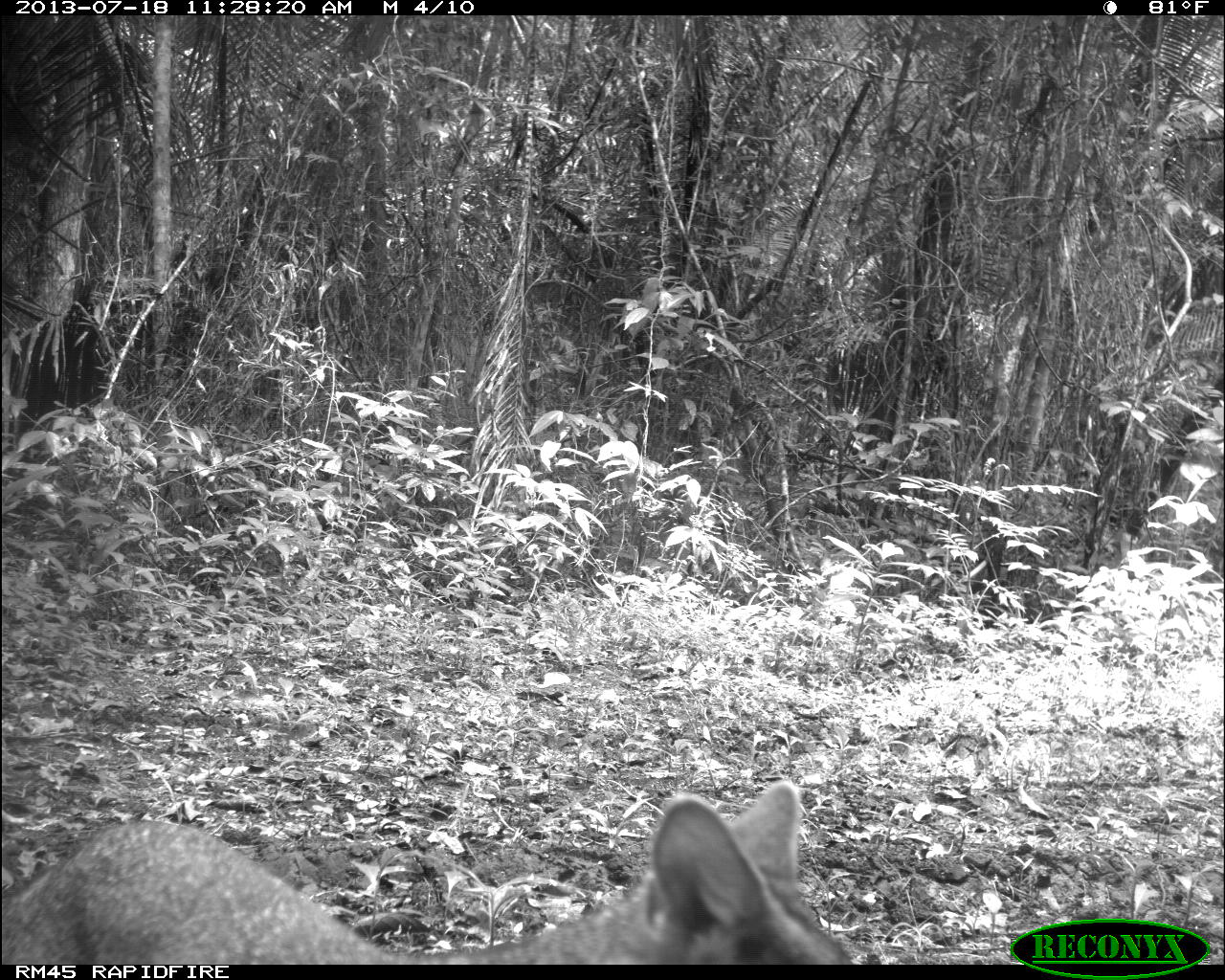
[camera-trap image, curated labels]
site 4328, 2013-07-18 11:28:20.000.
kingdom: Animalia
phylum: Chordata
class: Mammalia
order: Carnivora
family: Canidae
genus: Urocyon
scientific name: Urocyon cinereoargenteus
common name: gray fox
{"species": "Urocyon cinereoargenteus (gray fox)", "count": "1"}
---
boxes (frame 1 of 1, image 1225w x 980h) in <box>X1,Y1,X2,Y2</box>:
urocyon cinereoargenteus: <box>0,776,857,963</box>